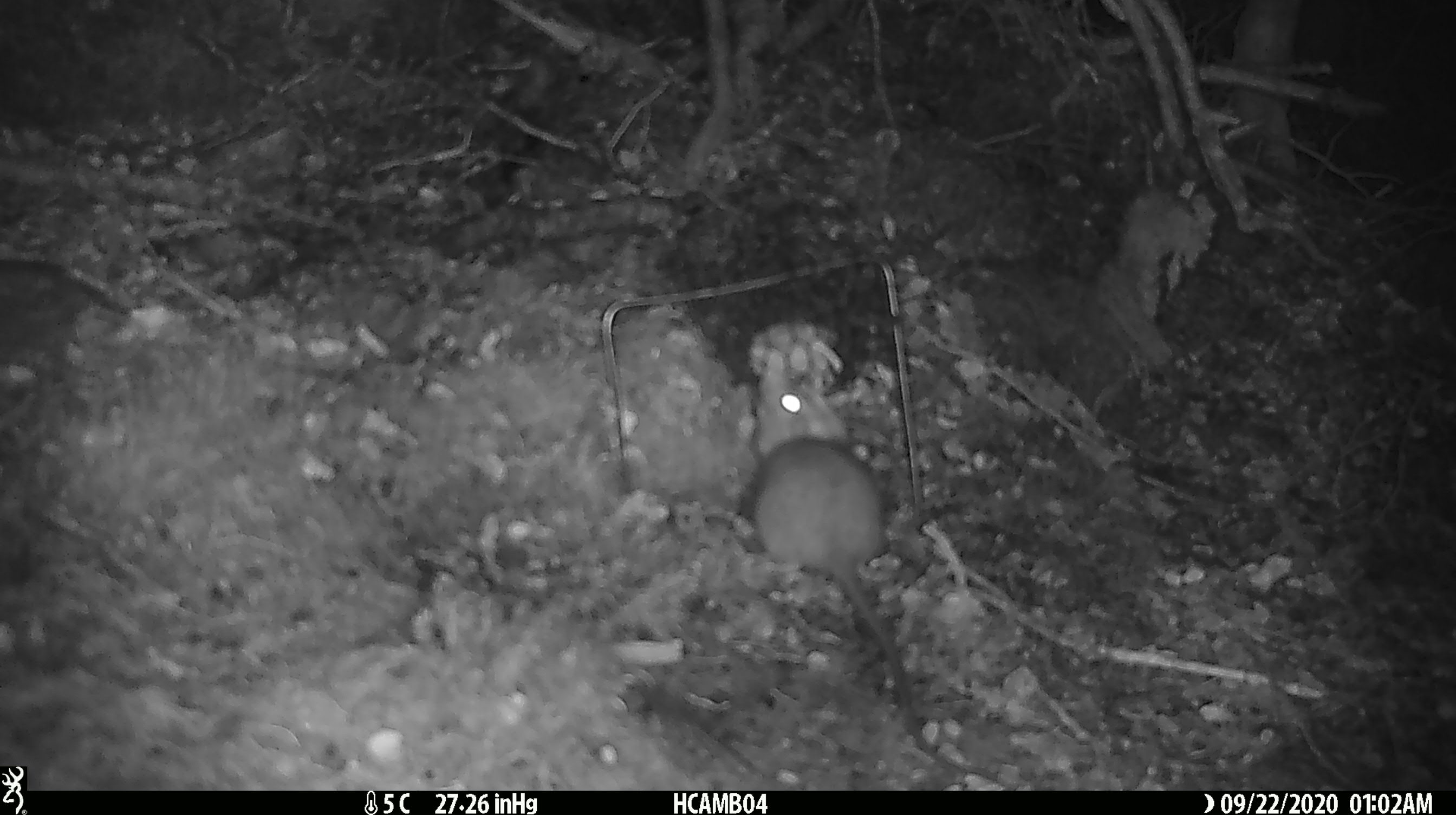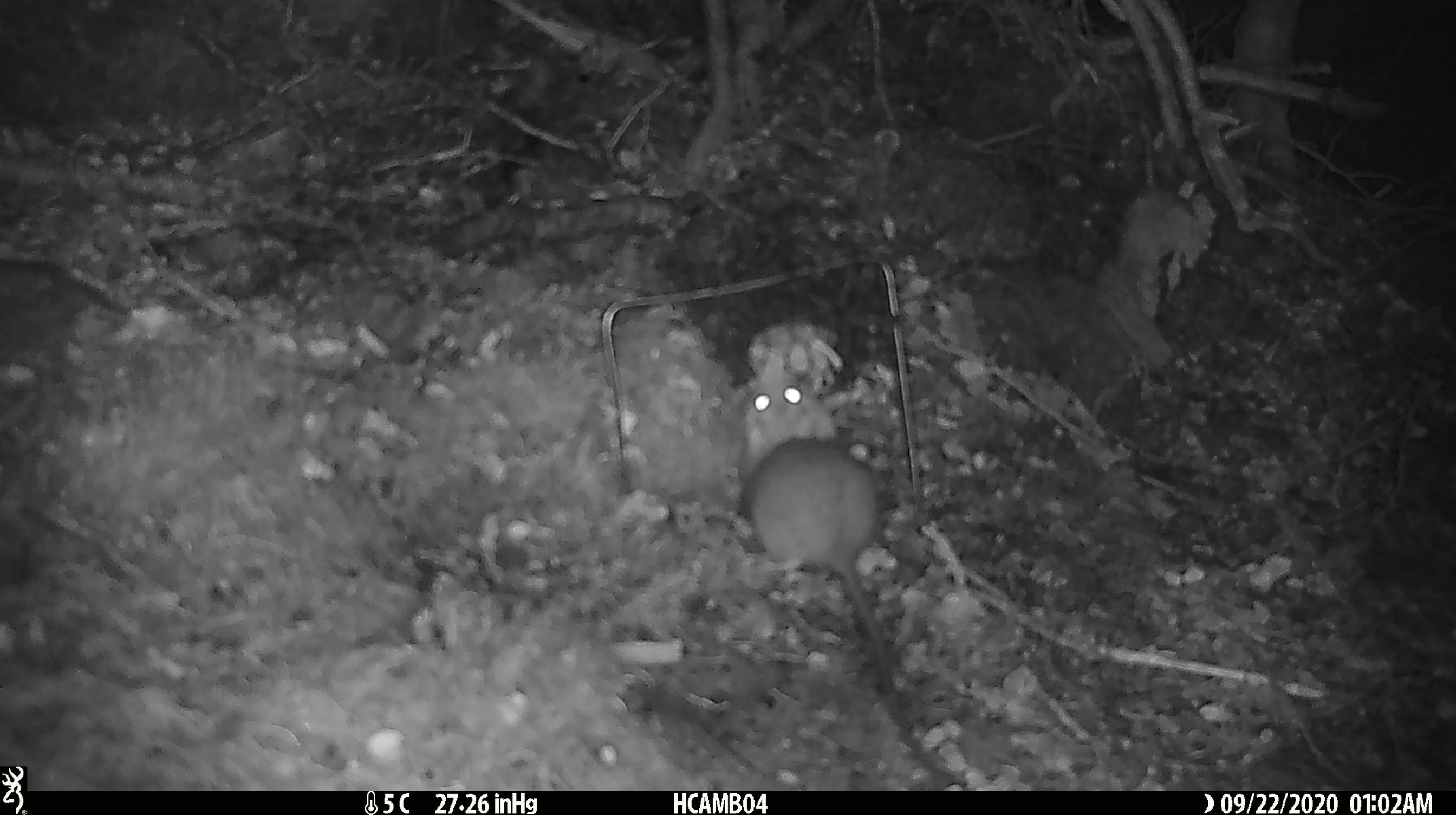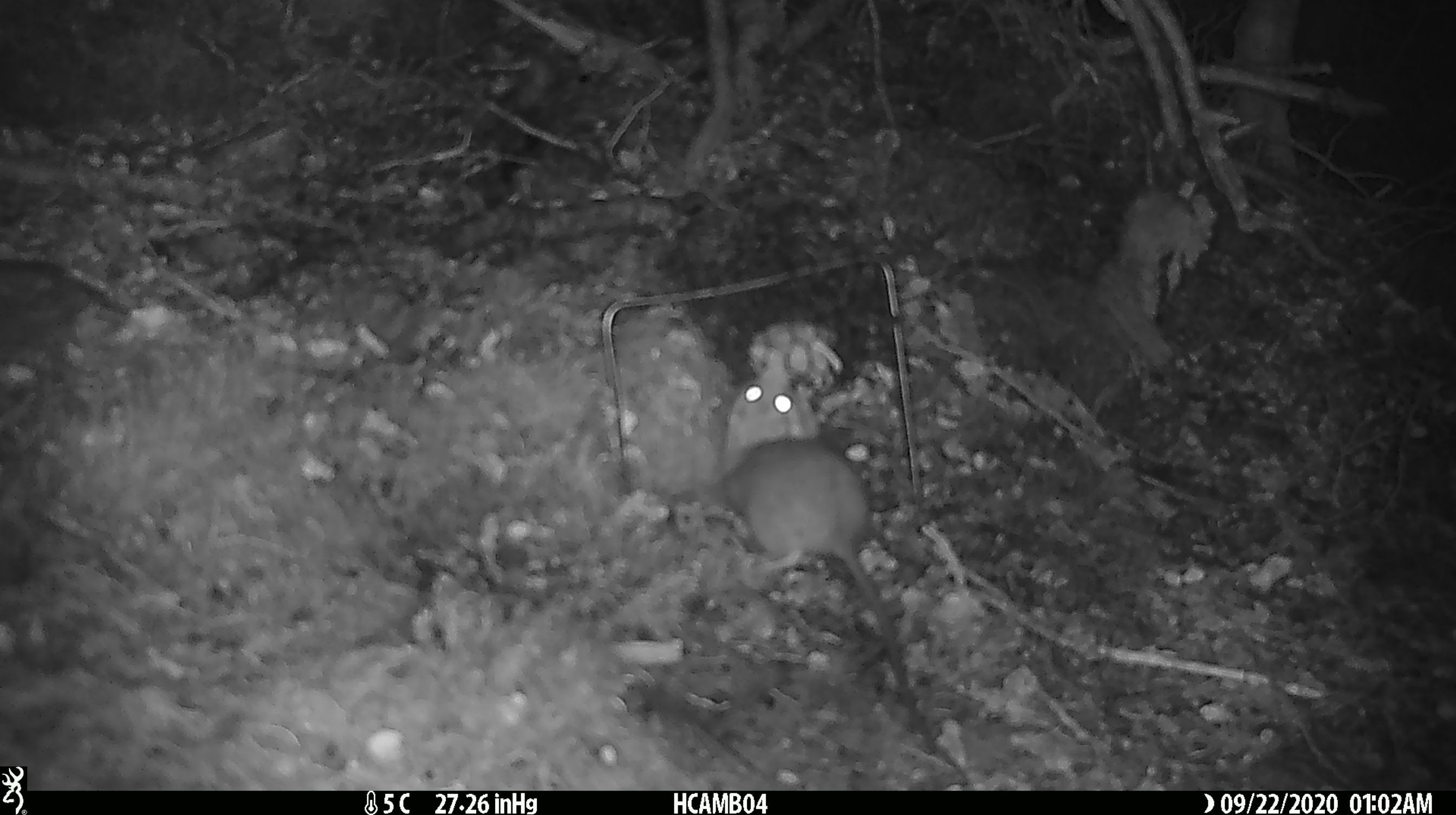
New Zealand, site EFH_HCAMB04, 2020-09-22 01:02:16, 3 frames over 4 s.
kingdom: Animalia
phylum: Chordata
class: Mammalia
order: Rodentia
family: Muridae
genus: Rattus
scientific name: Rattus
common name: rat